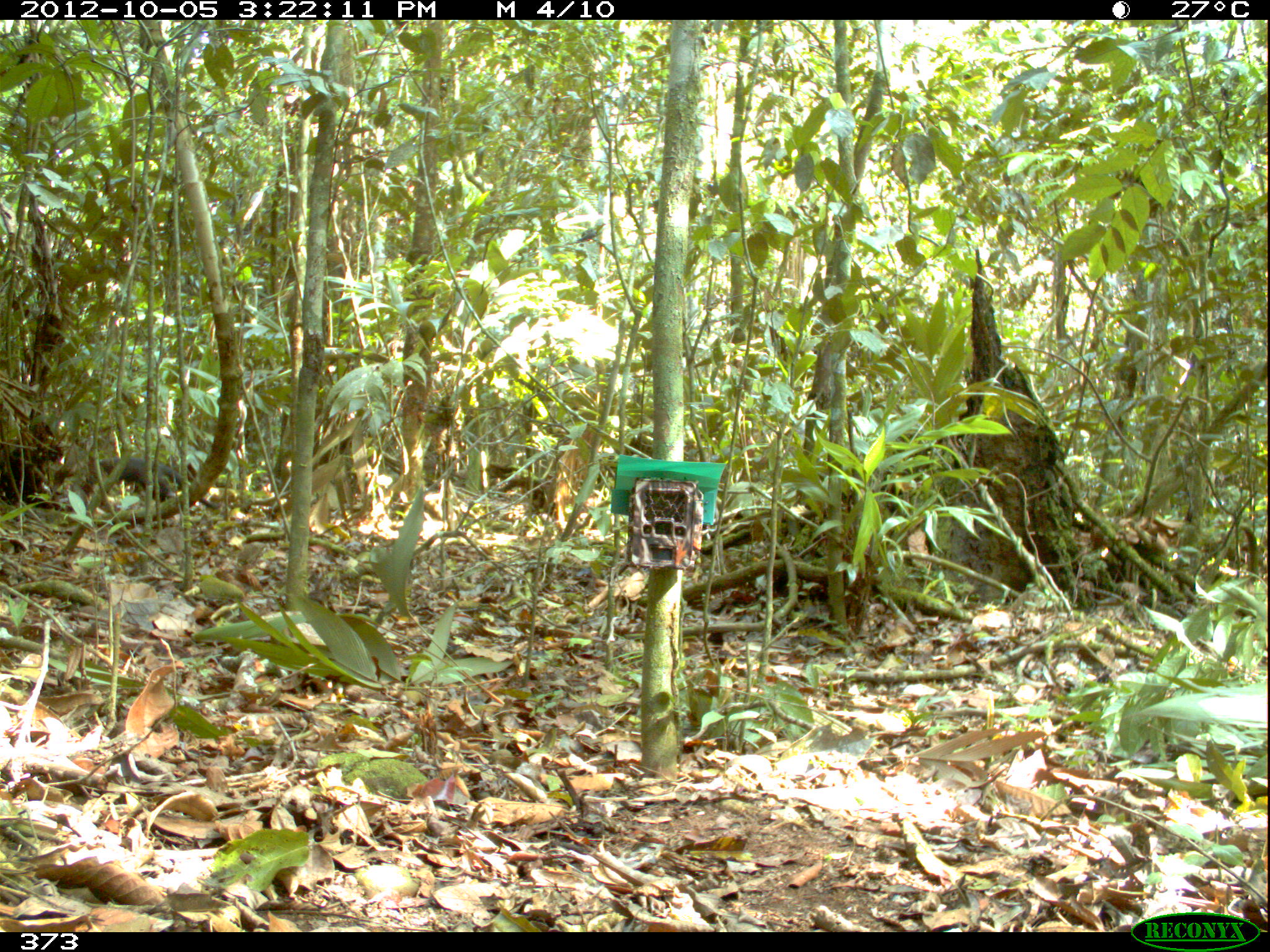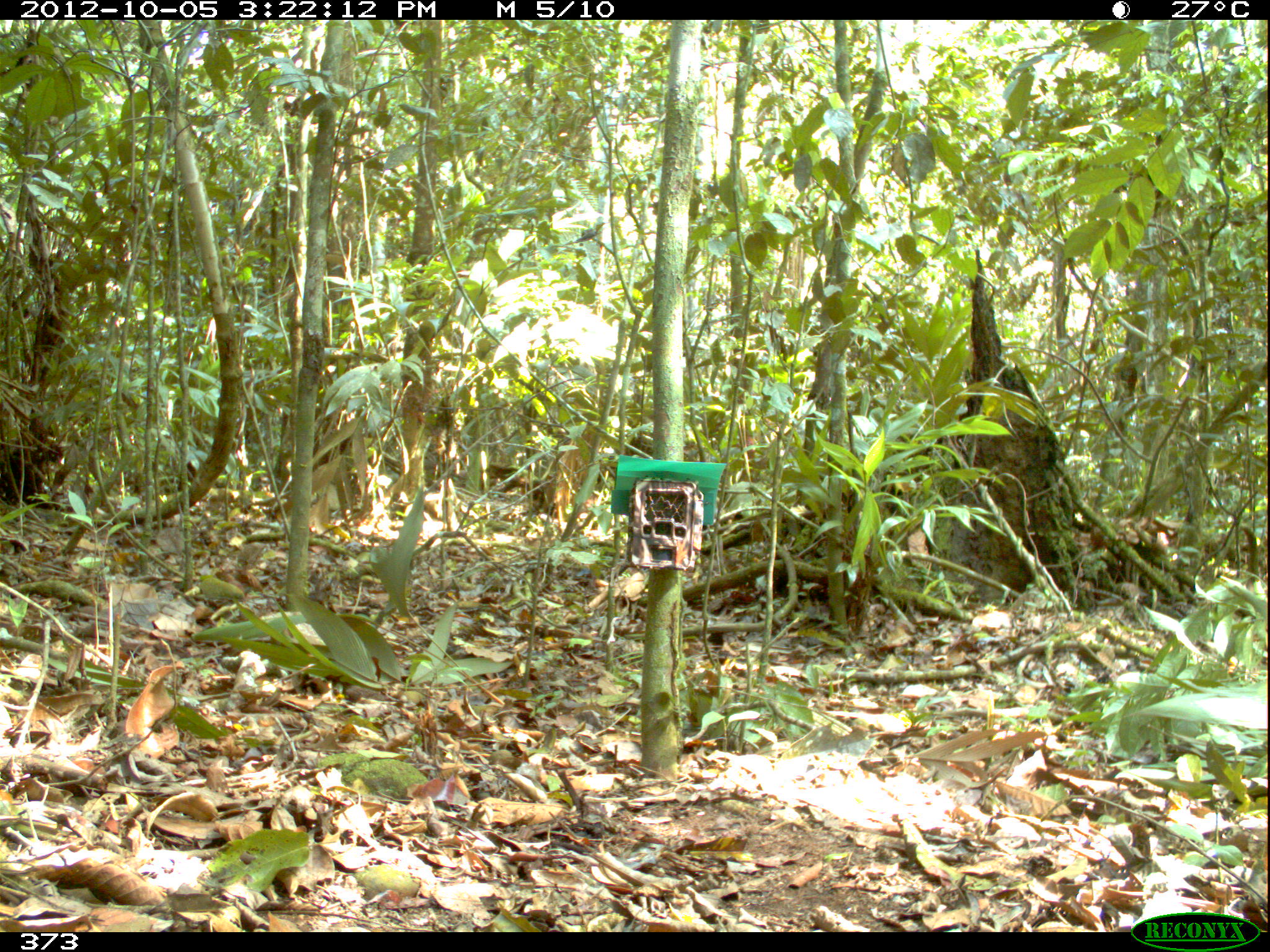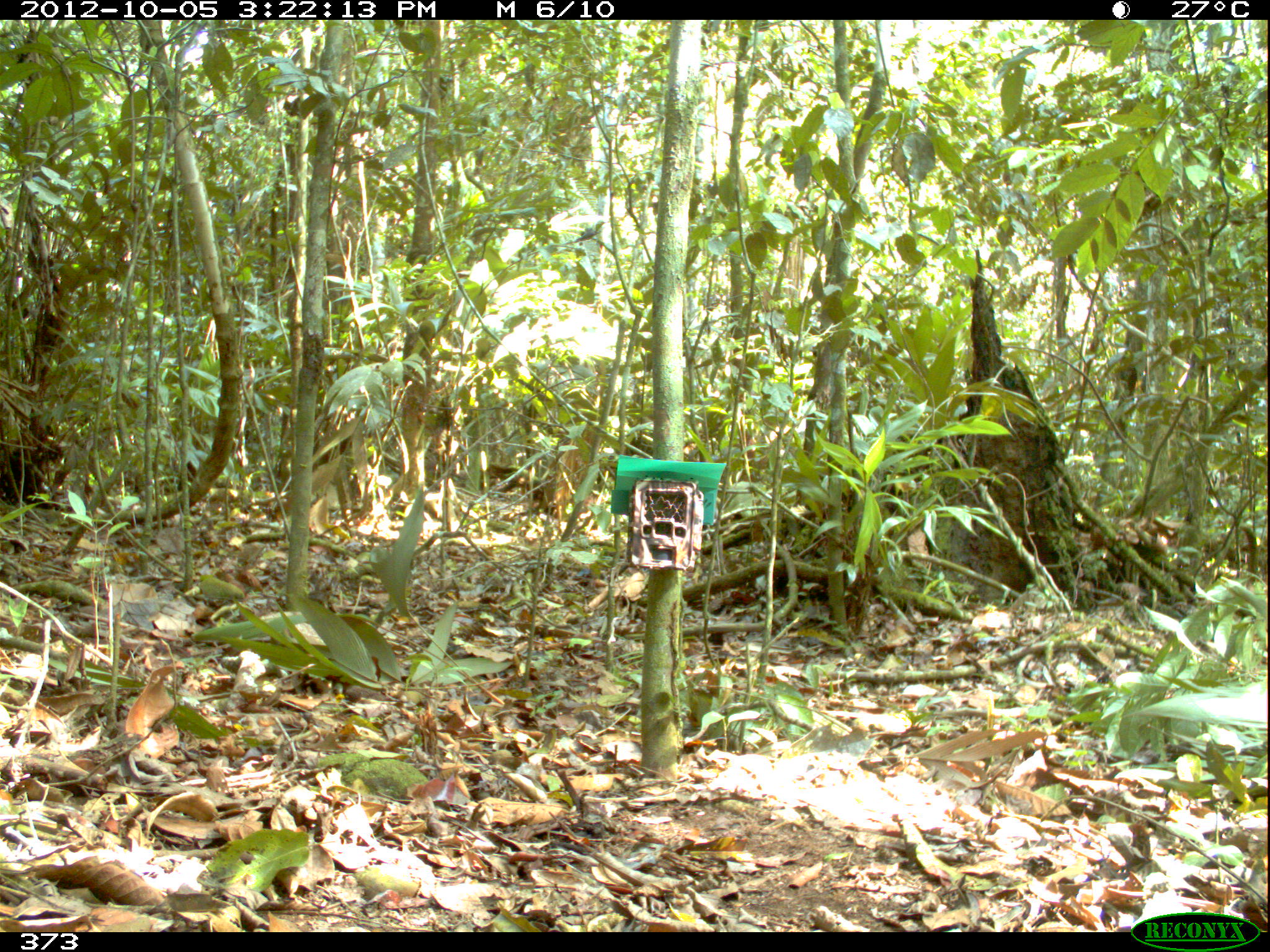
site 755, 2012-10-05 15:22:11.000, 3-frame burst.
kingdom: Animalia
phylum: Chordata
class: Mammalia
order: Carnivora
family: Mustelidae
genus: Eira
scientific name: Eira barbara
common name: tayra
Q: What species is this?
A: Eira barbara (tayra).